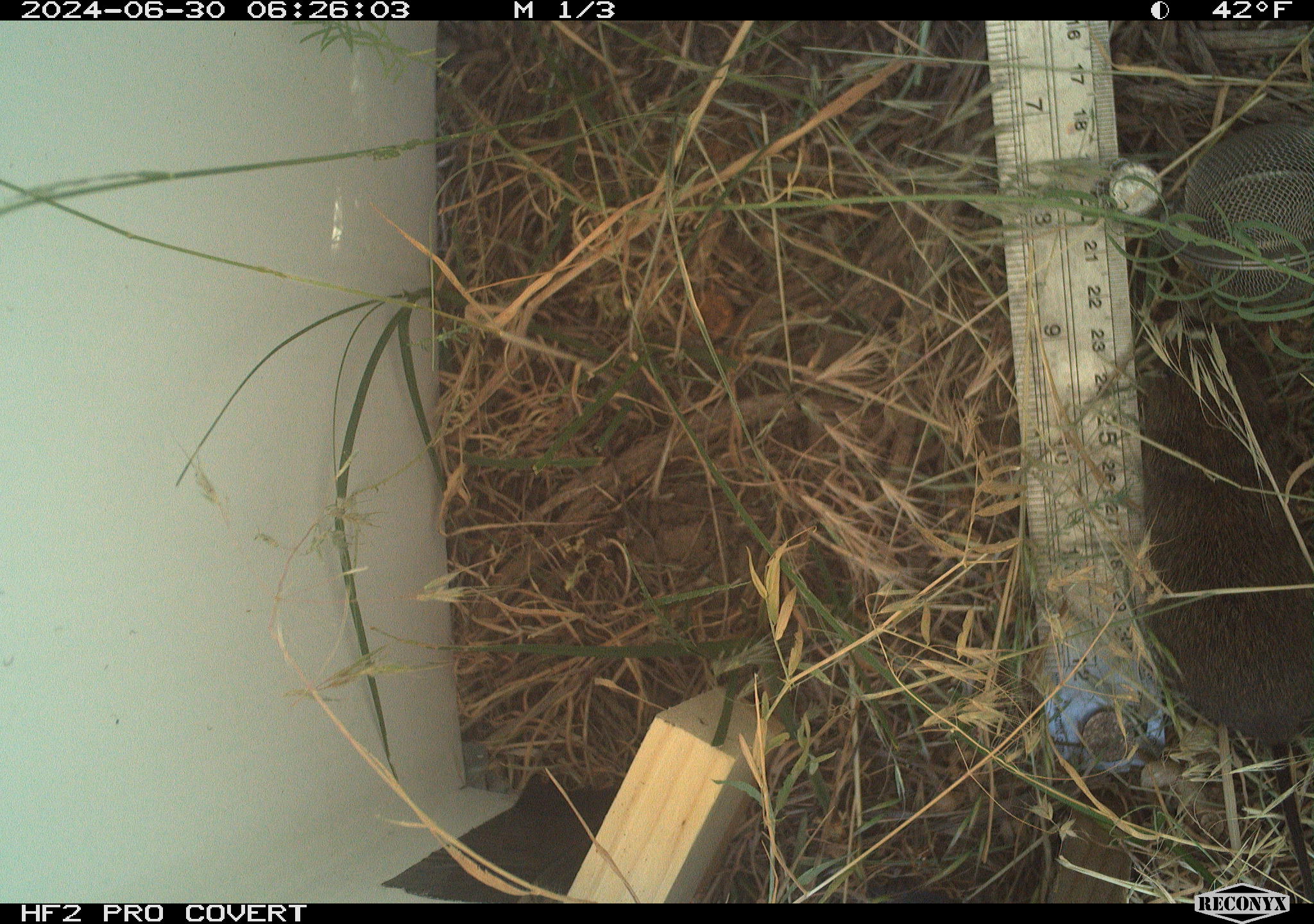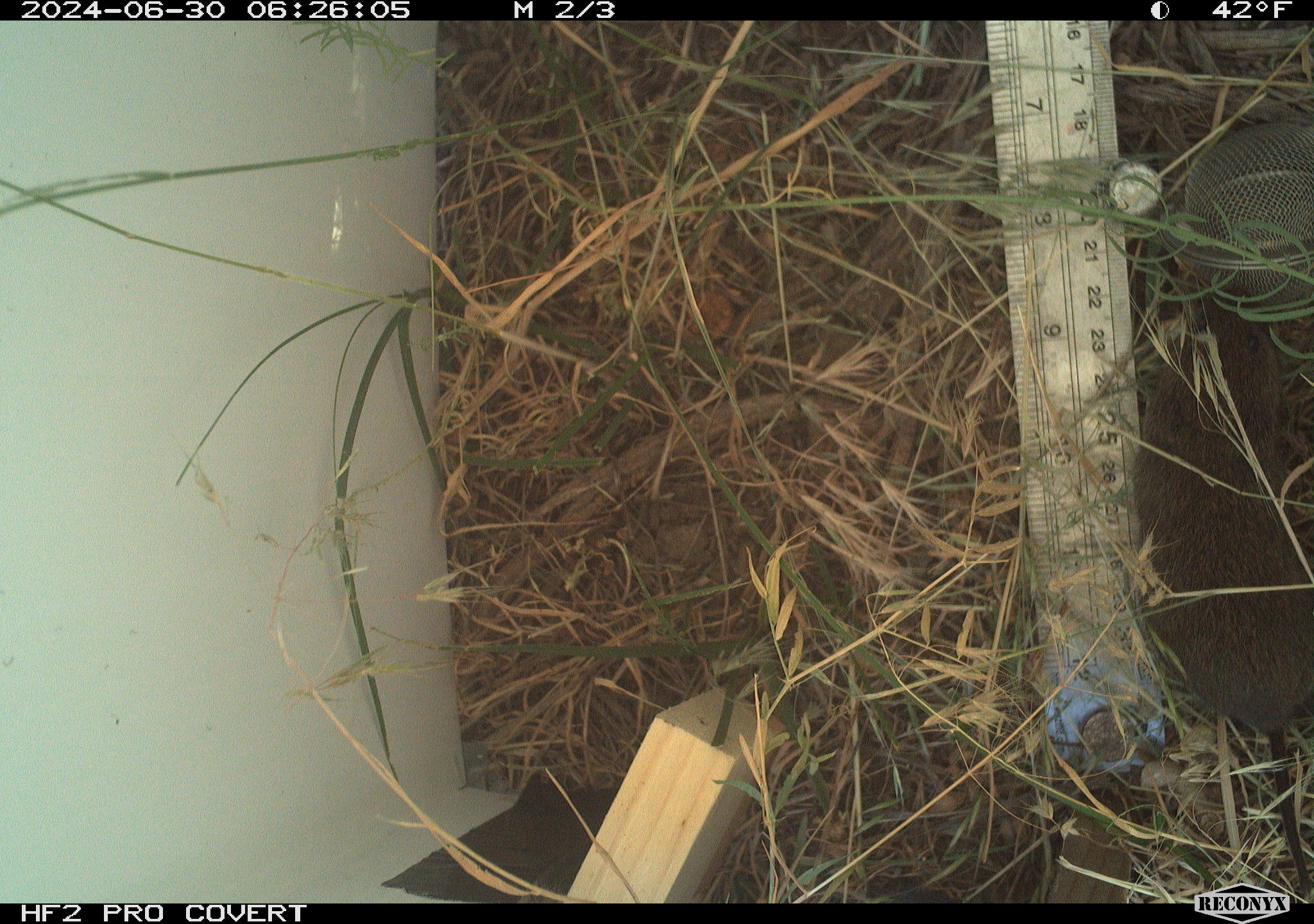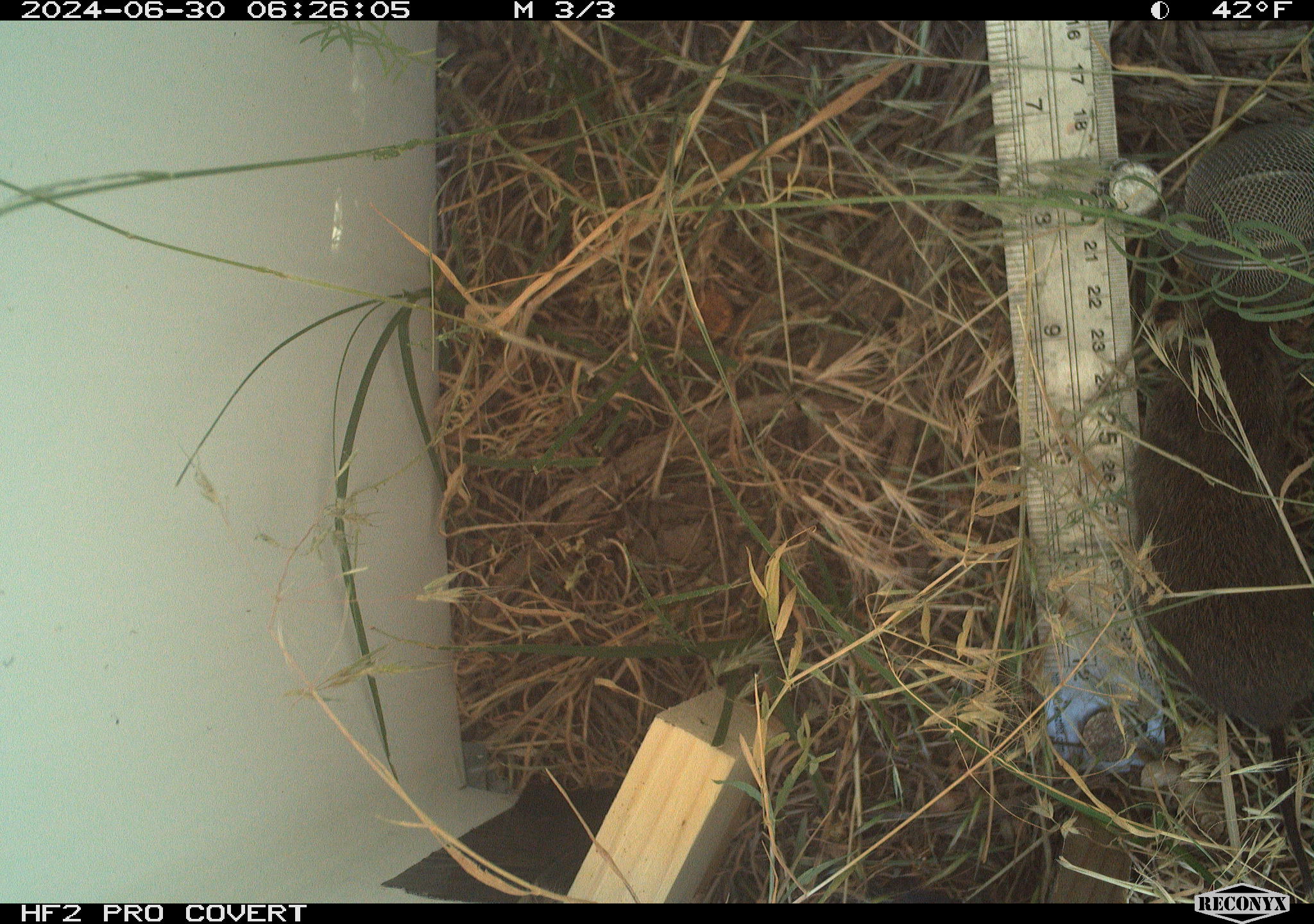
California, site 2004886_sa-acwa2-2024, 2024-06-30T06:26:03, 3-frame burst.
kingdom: Animalia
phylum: Chordata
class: Mammalia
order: Rodentia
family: Cricetidae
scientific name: Cricetidae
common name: hamsters, voles, lemmings, and allies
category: cricetidae family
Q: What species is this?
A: Cricetidae family (hamsters, voles, lemmings, and allies) (Cricetidae).